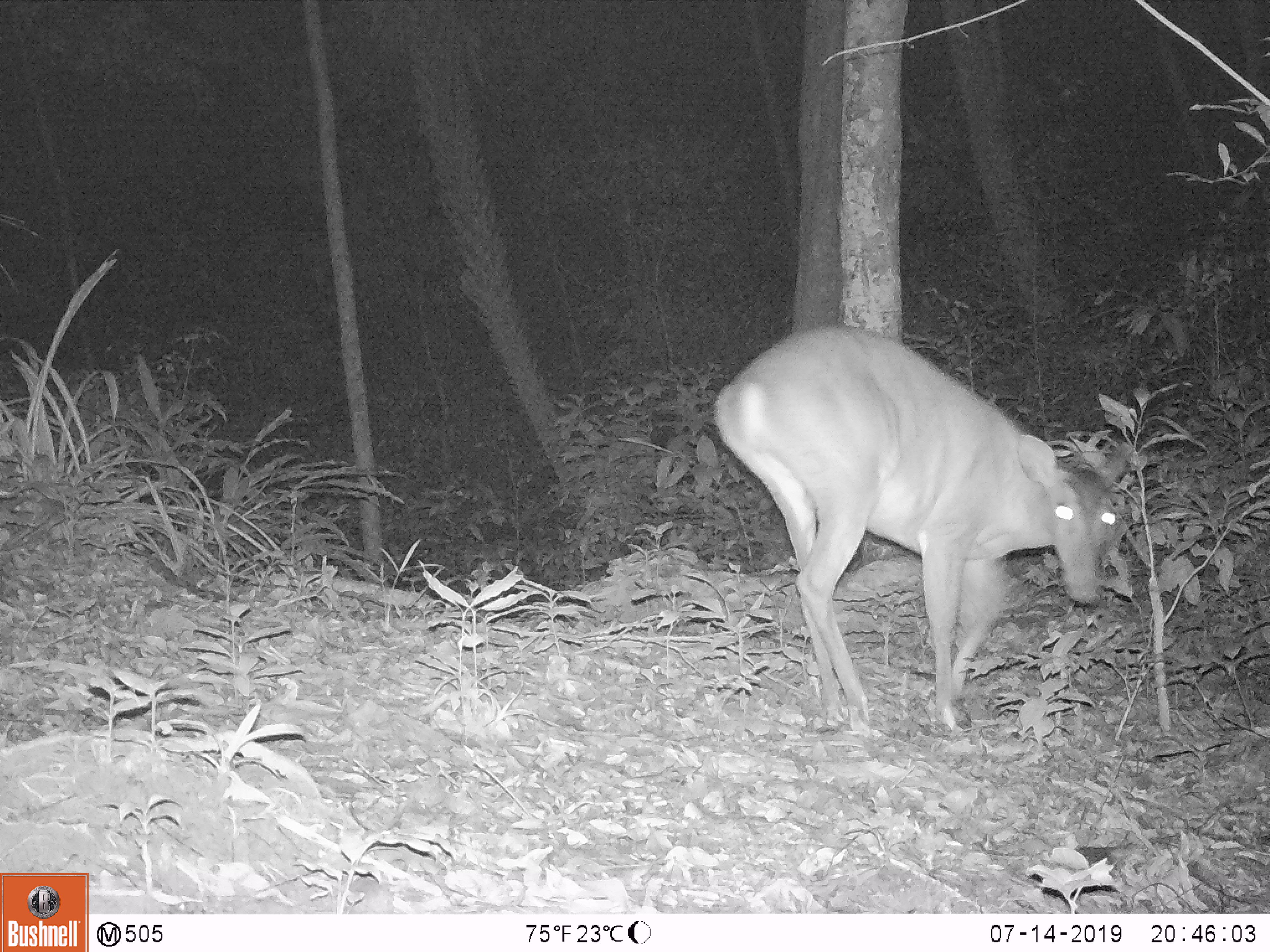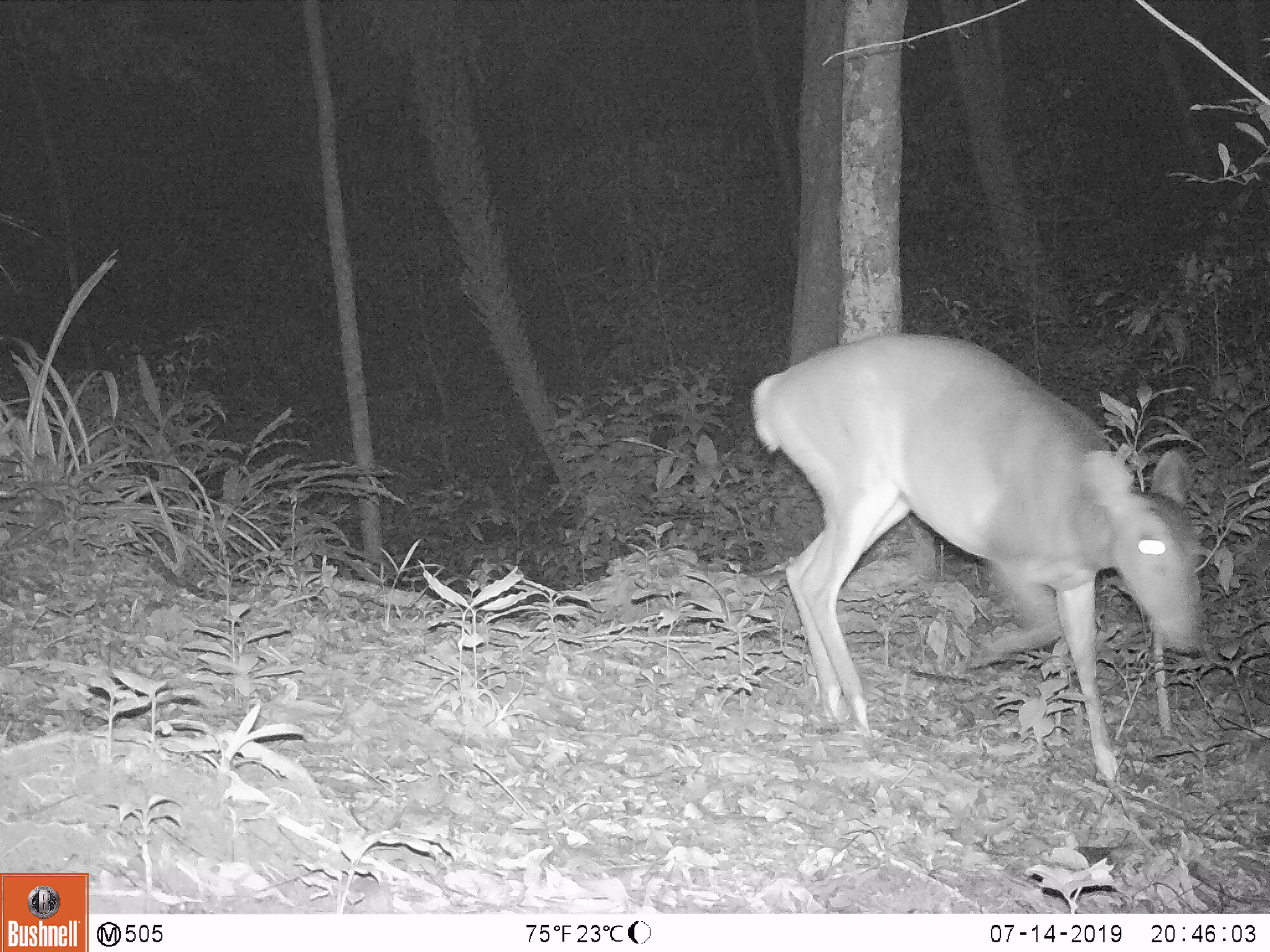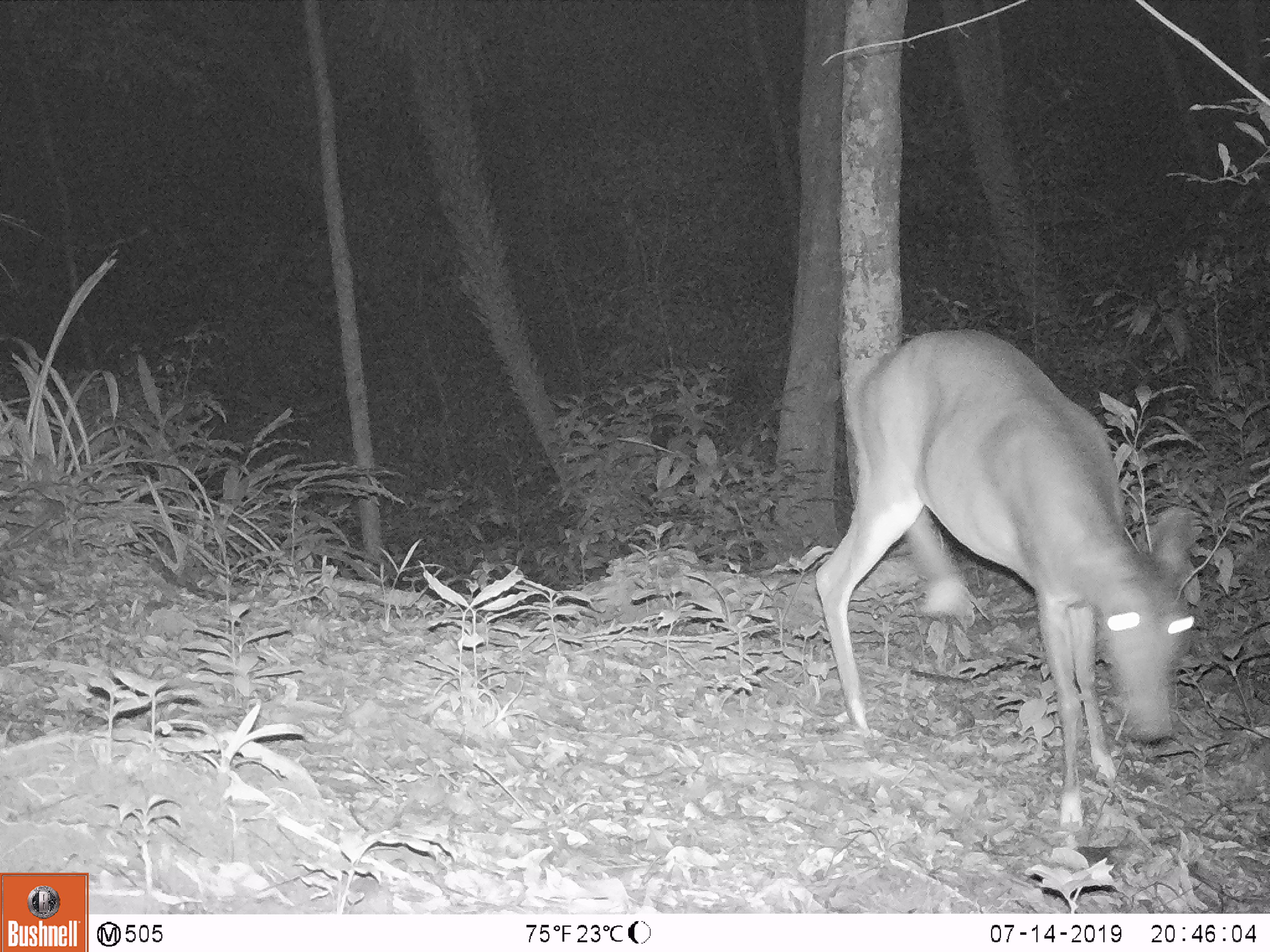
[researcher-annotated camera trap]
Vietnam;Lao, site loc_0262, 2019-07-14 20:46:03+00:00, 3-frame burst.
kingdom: Animalia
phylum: Chordata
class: Mammalia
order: Artiodactyla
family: Cervidae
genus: Muntiacus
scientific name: Muntiacus vuquangensis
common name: large-antlered muntjac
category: large antlered muntjac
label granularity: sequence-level